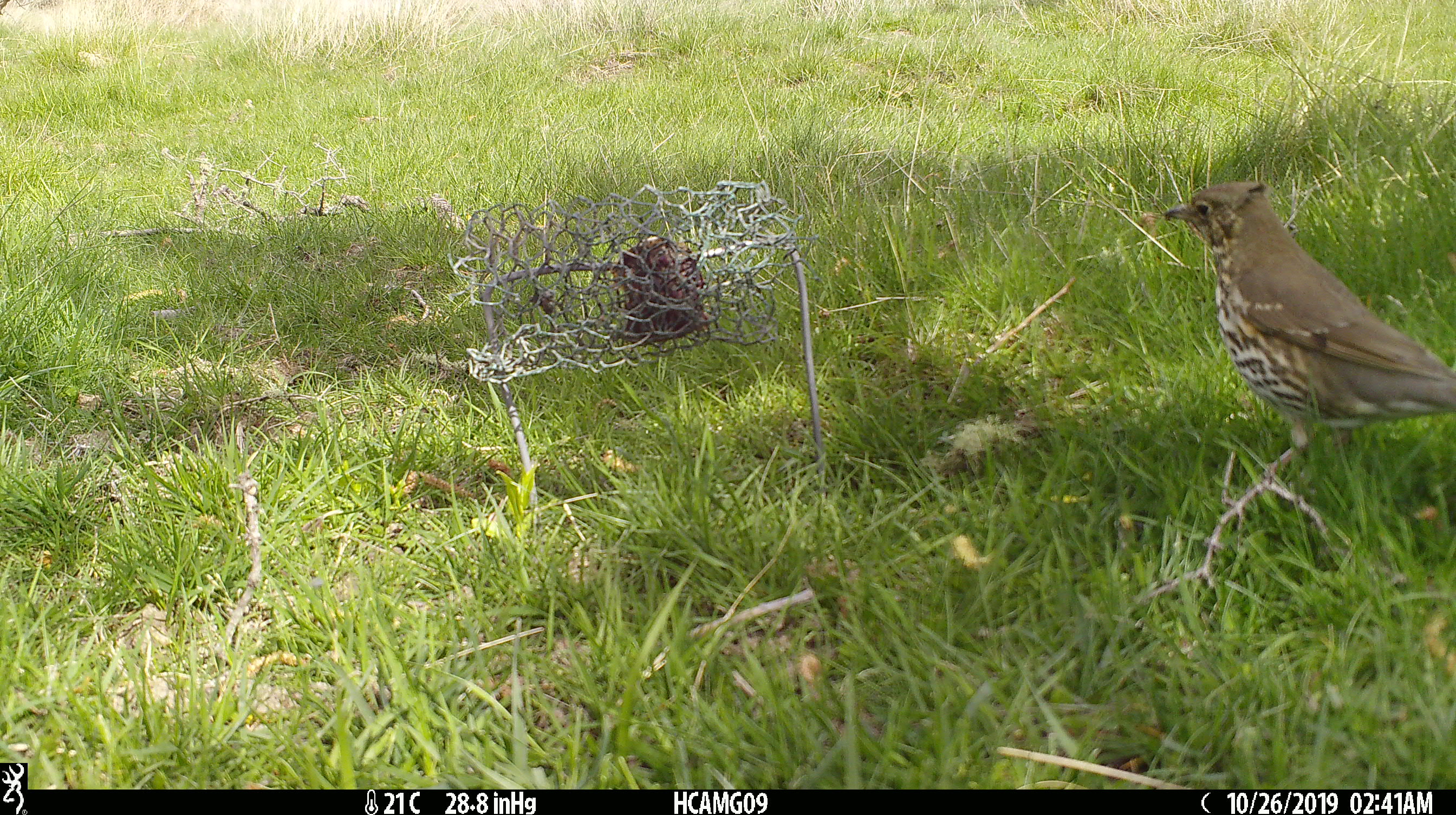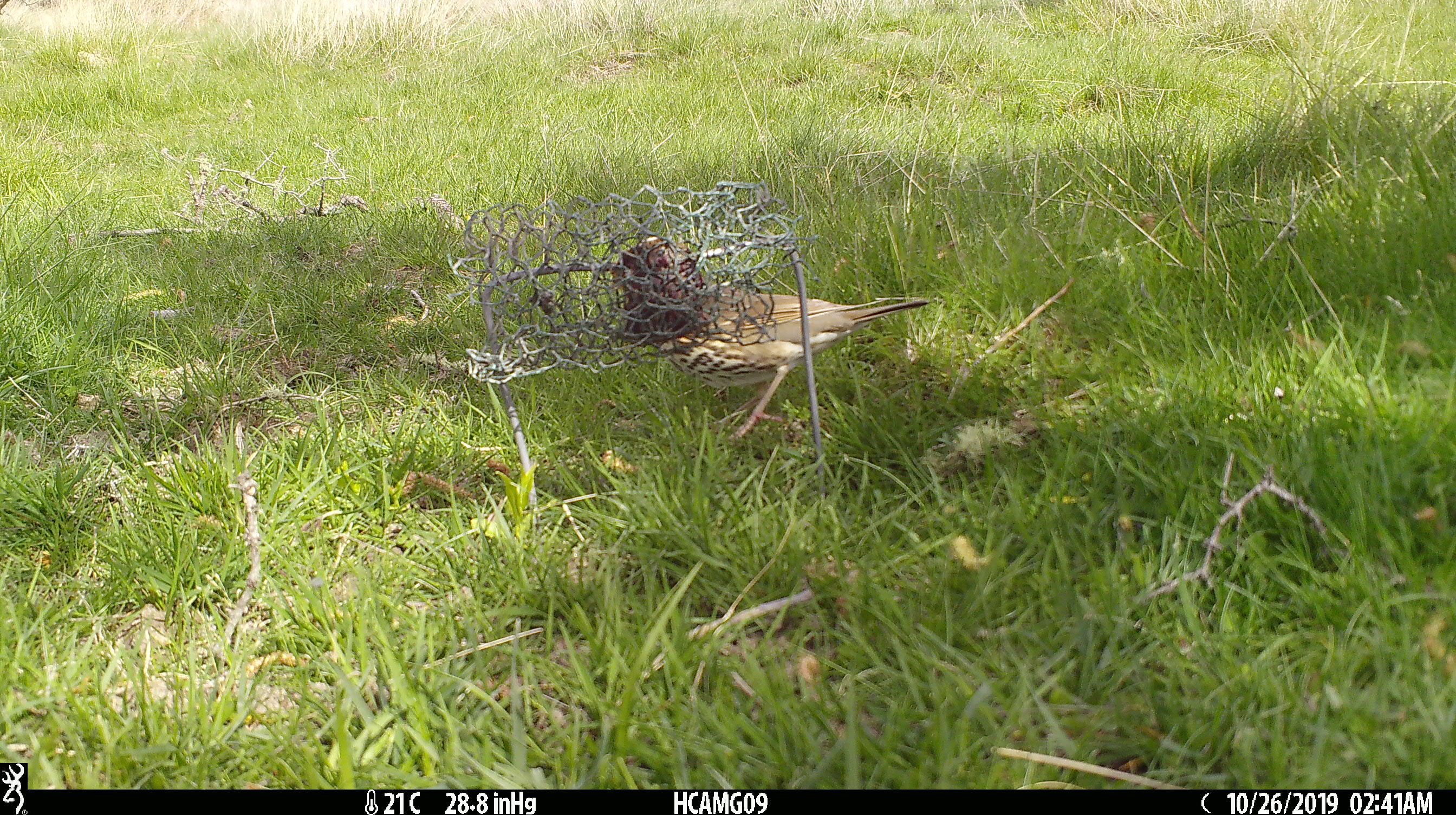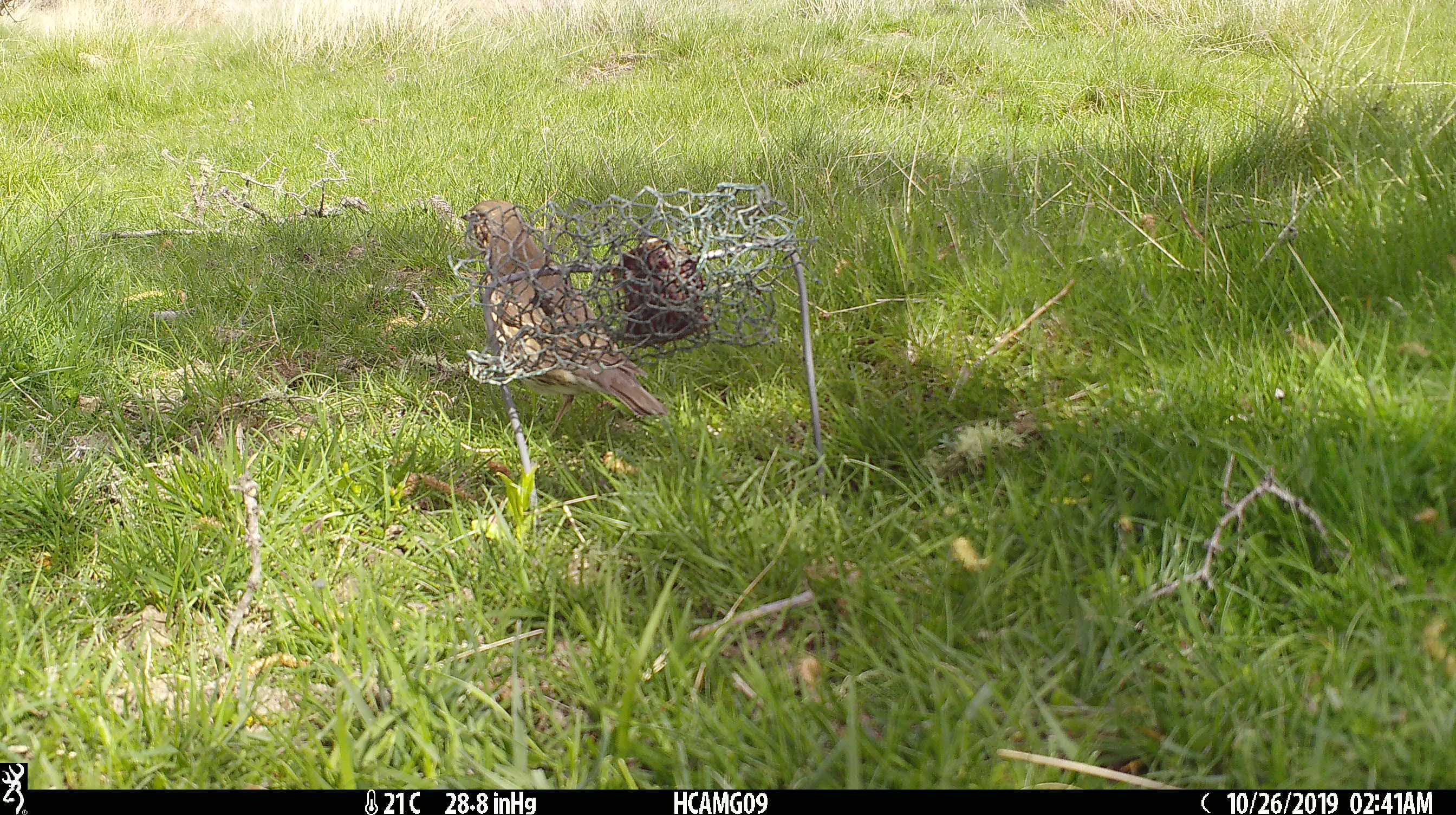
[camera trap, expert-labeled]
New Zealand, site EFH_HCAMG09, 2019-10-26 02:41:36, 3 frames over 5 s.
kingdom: Animalia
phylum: Chordata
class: Aves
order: Passeriformes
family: Turdidae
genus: Turdus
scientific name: Turdus philomelos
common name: song thrush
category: thrush